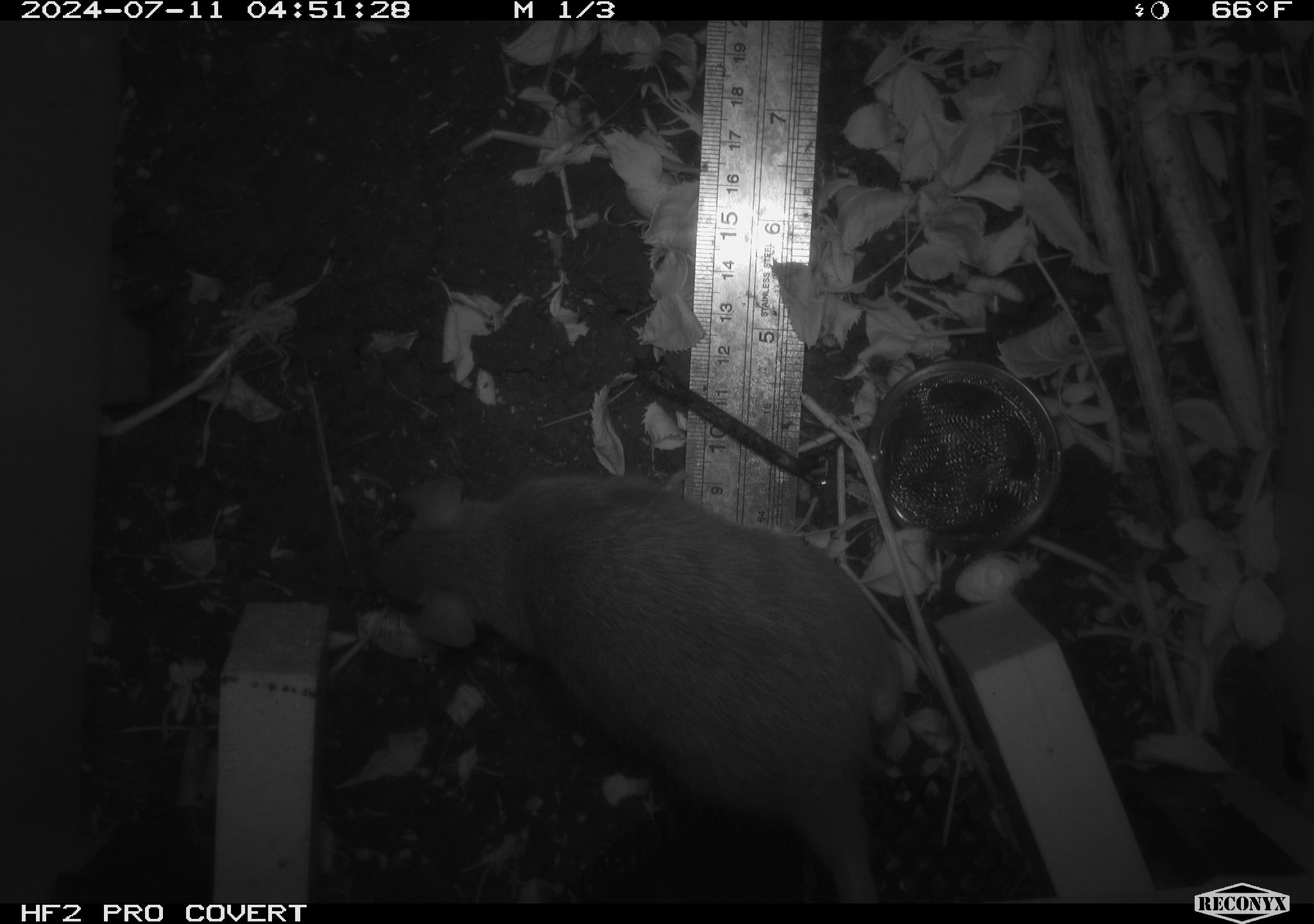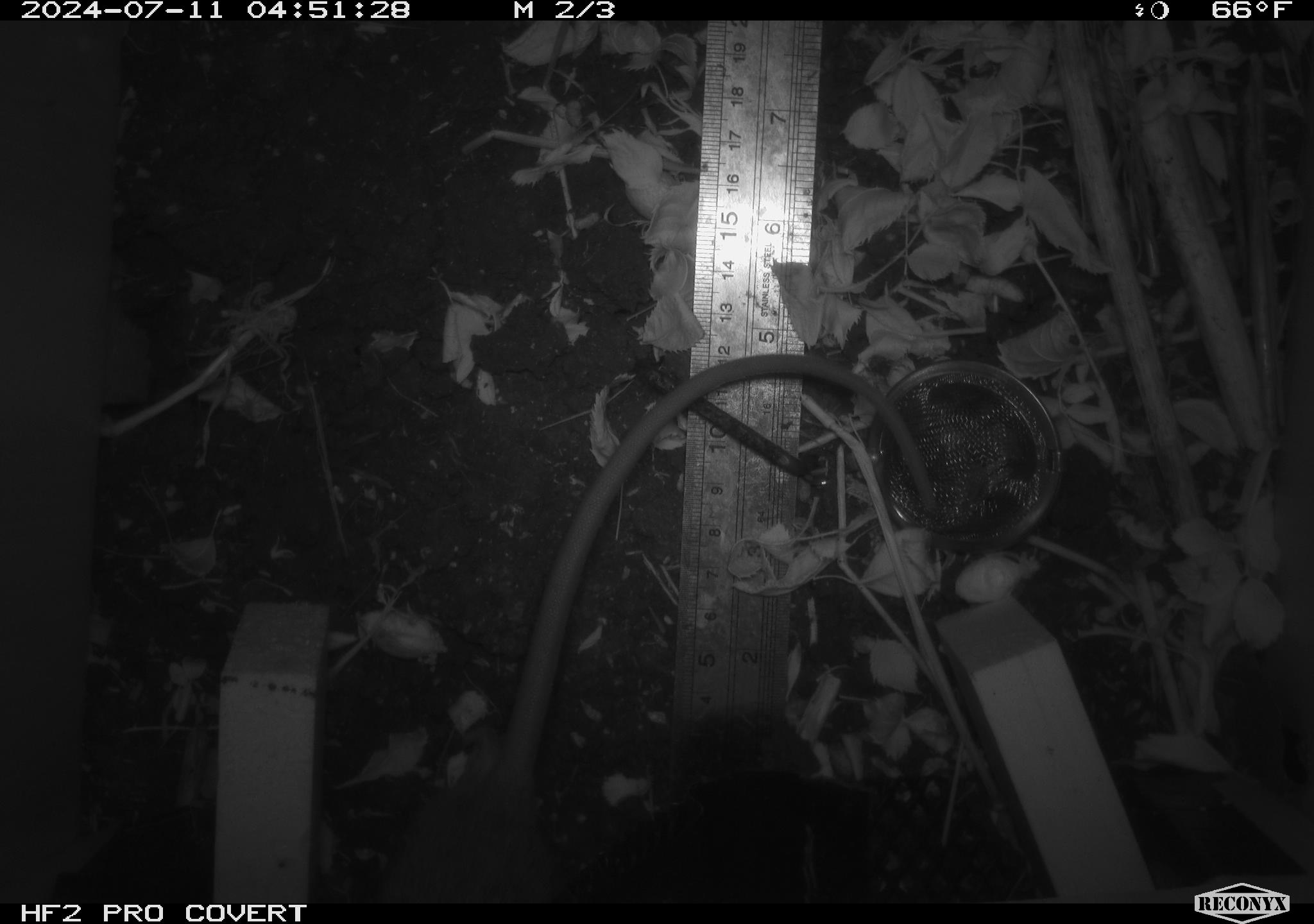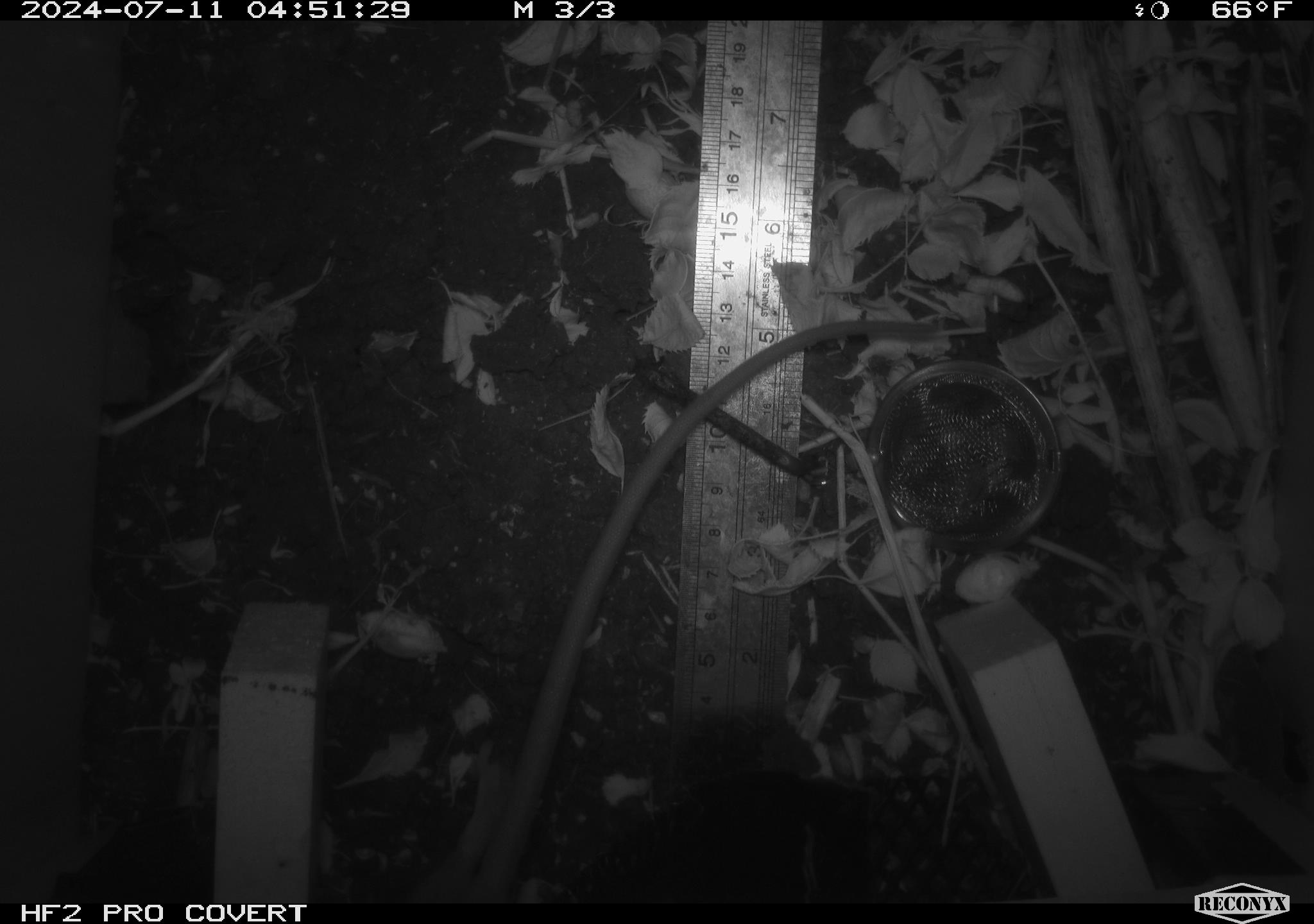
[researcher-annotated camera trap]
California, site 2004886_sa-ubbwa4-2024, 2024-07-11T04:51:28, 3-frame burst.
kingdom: Animalia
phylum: Chordata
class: Mammalia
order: Rodentia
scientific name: Rodentia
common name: woodrat or rat or mouse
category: woodrat or rat or mouse species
Woodrat or rat or mouse species (woodrat or rat or mouse) (Rodentia).